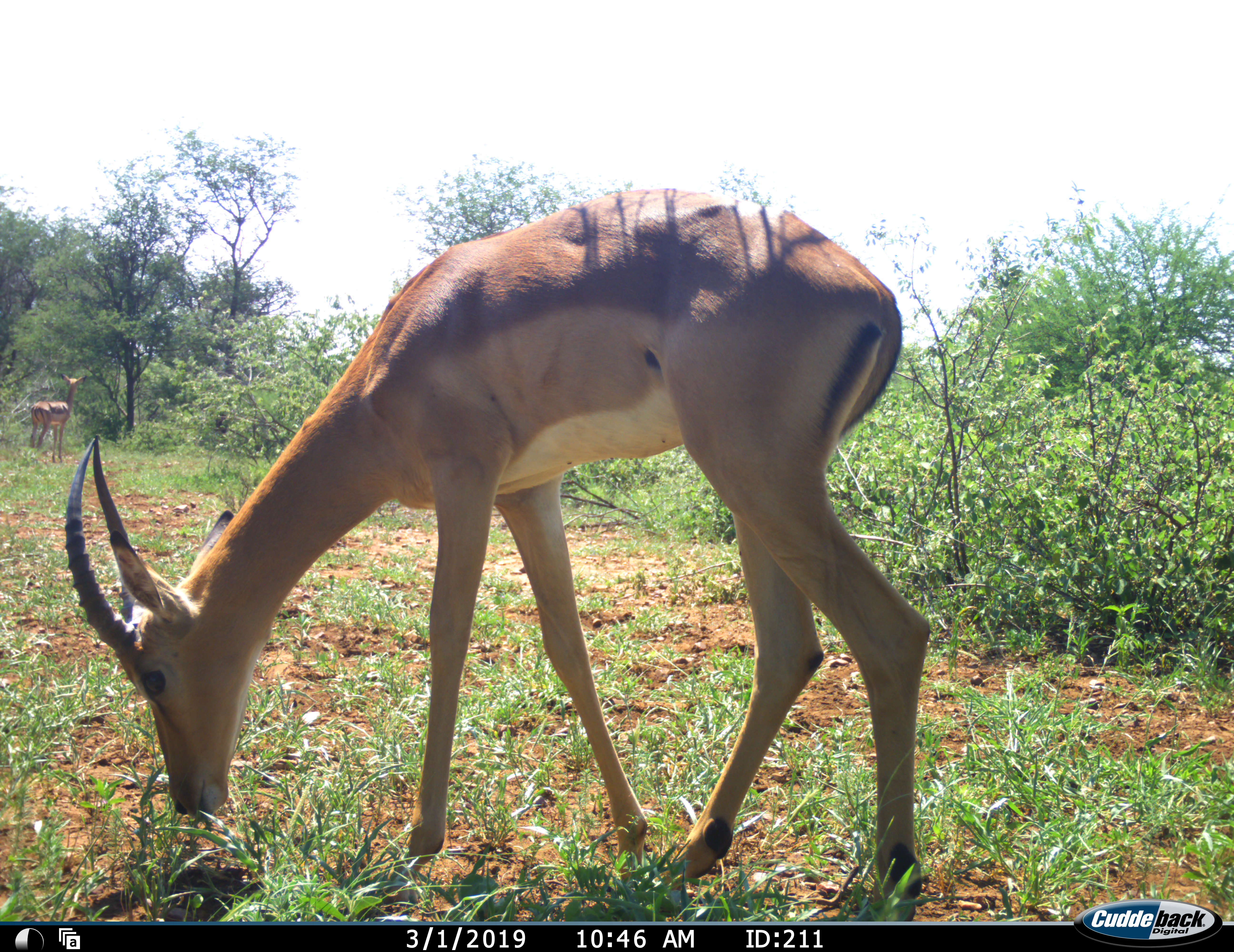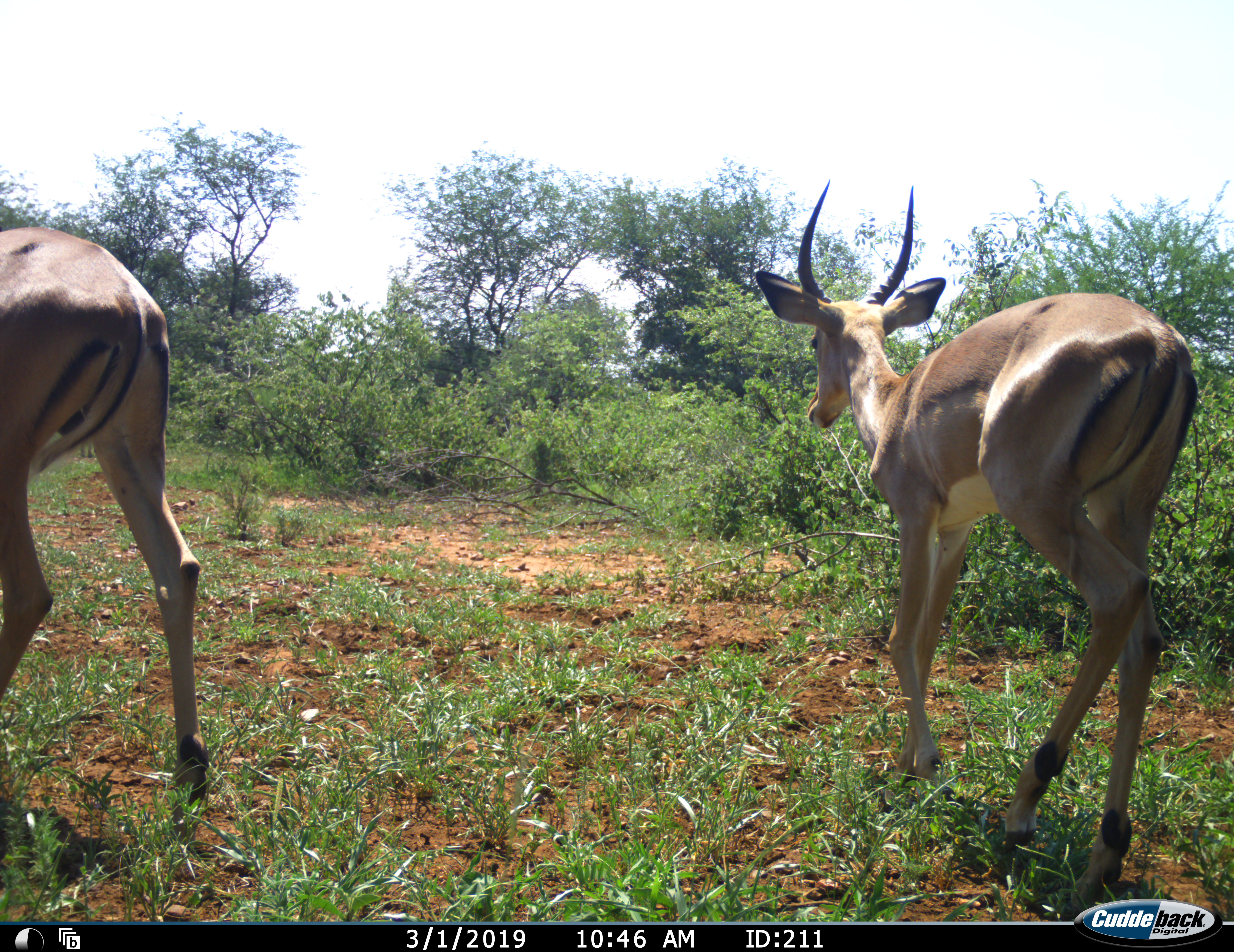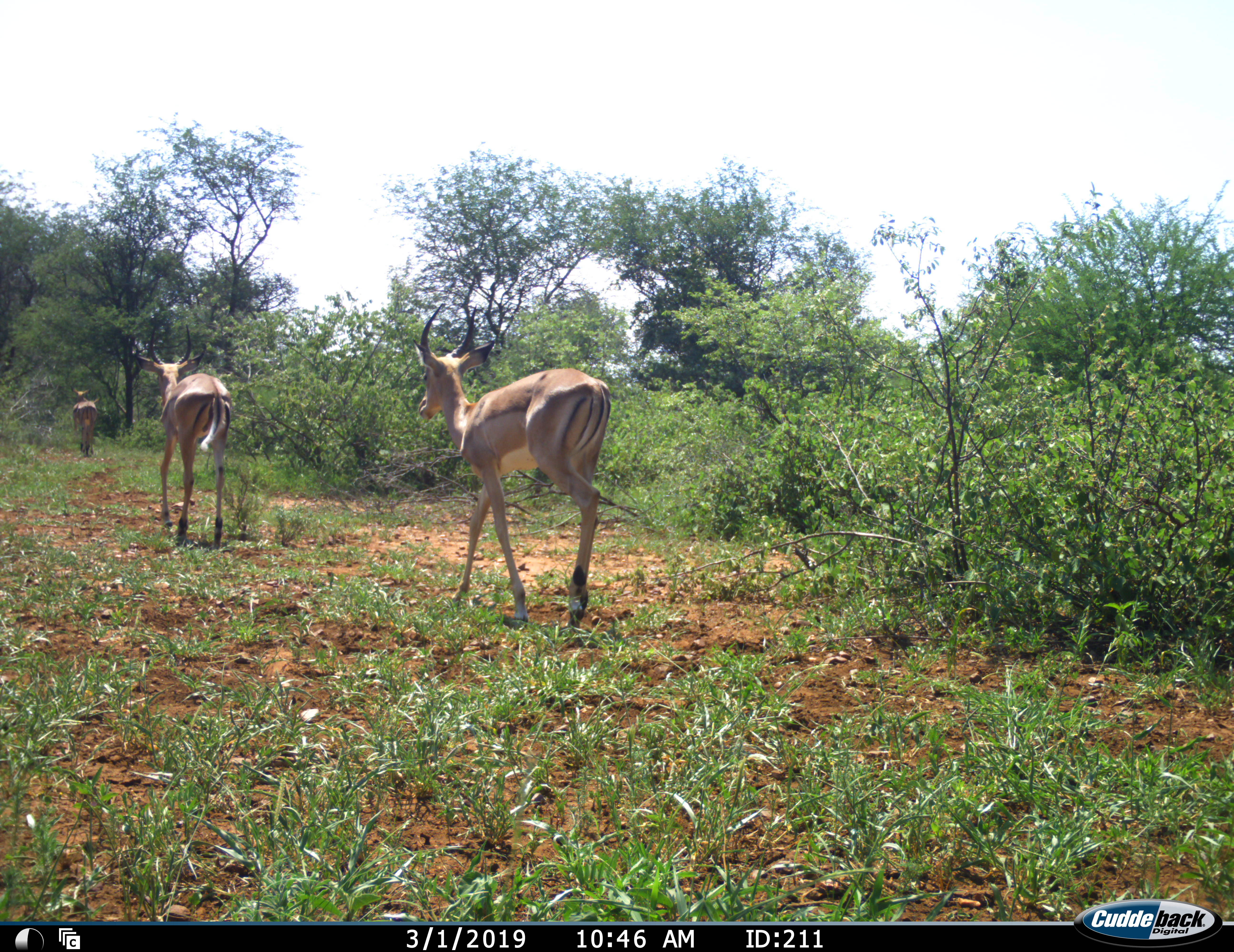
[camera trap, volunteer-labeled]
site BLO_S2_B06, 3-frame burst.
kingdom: Animalia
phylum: Chordata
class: Mammalia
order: Artiodactyla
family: Bovidae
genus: Aepyceros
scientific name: Aepyceros melampus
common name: impala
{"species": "impala (Aepyceros melampus)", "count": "3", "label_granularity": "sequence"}